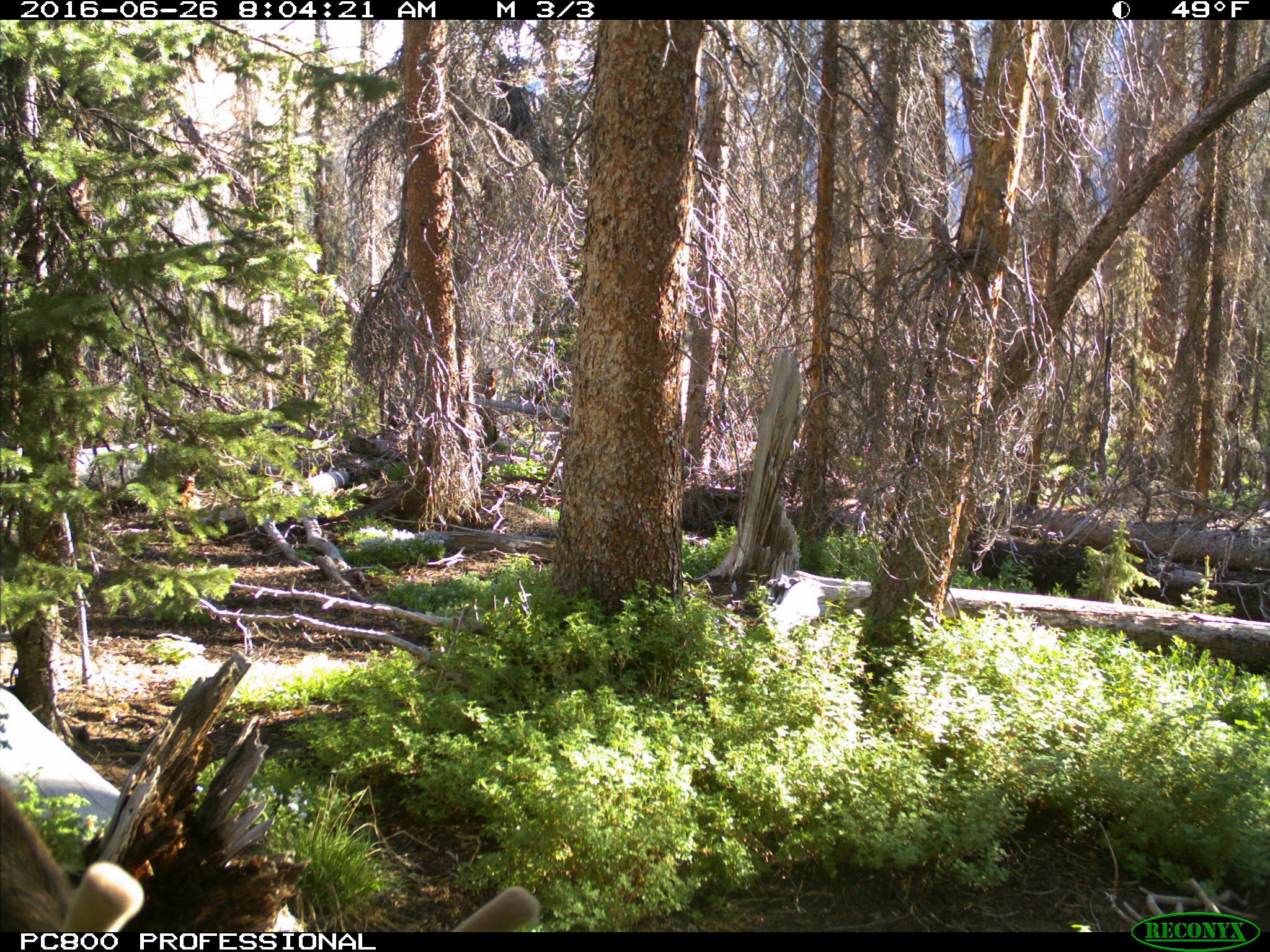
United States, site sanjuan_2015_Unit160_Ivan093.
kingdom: Animalia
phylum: Chordata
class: Mammalia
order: Artiodactyla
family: Cervidae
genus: Cervus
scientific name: Cervus elaphus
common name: red deer